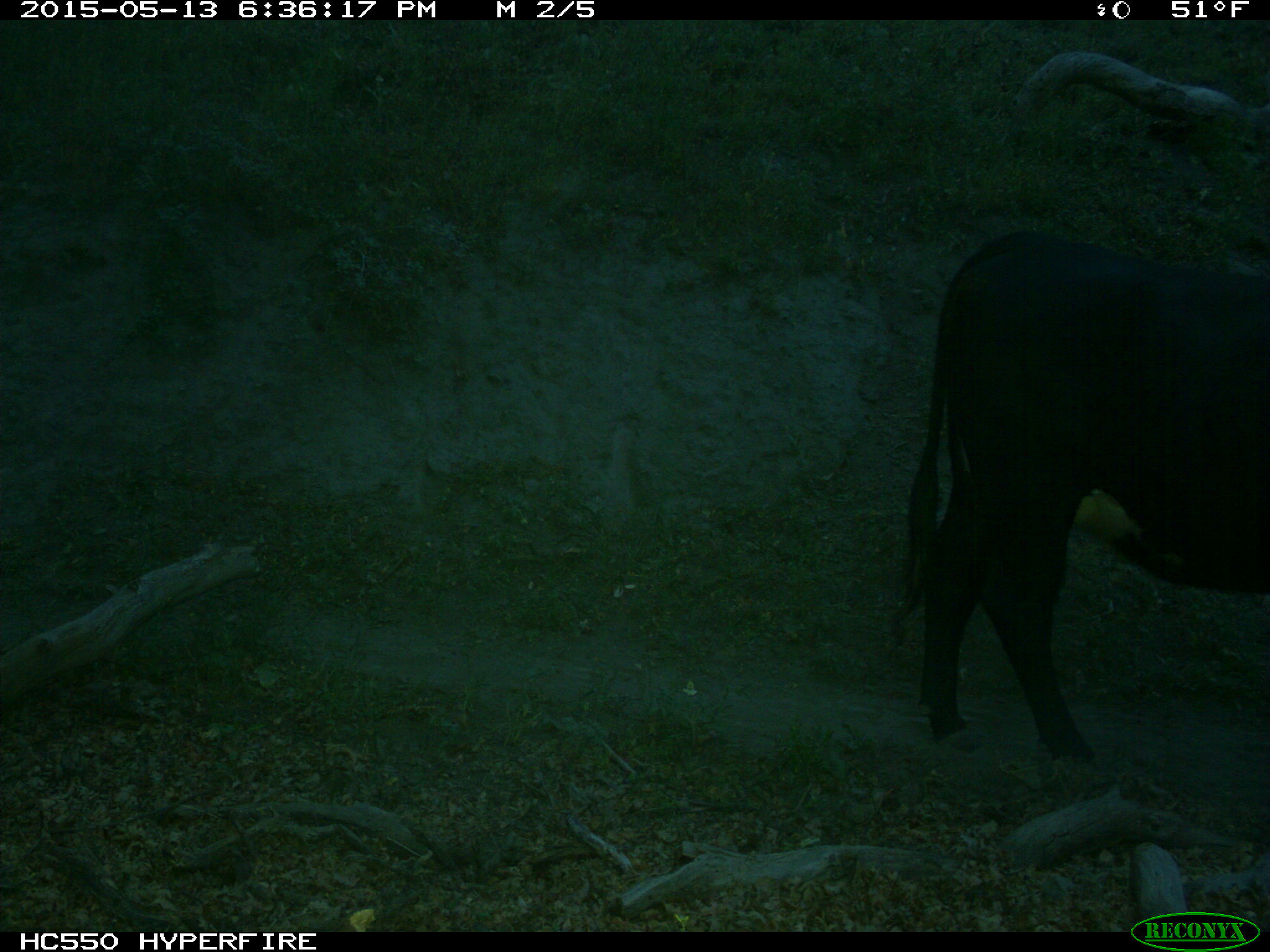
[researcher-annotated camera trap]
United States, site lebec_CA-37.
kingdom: Animalia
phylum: Chordata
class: Mammalia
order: Artiodactyla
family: Bovidae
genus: Bos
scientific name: Bos taurus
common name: domestic cow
Bos taurus (domestic cow).